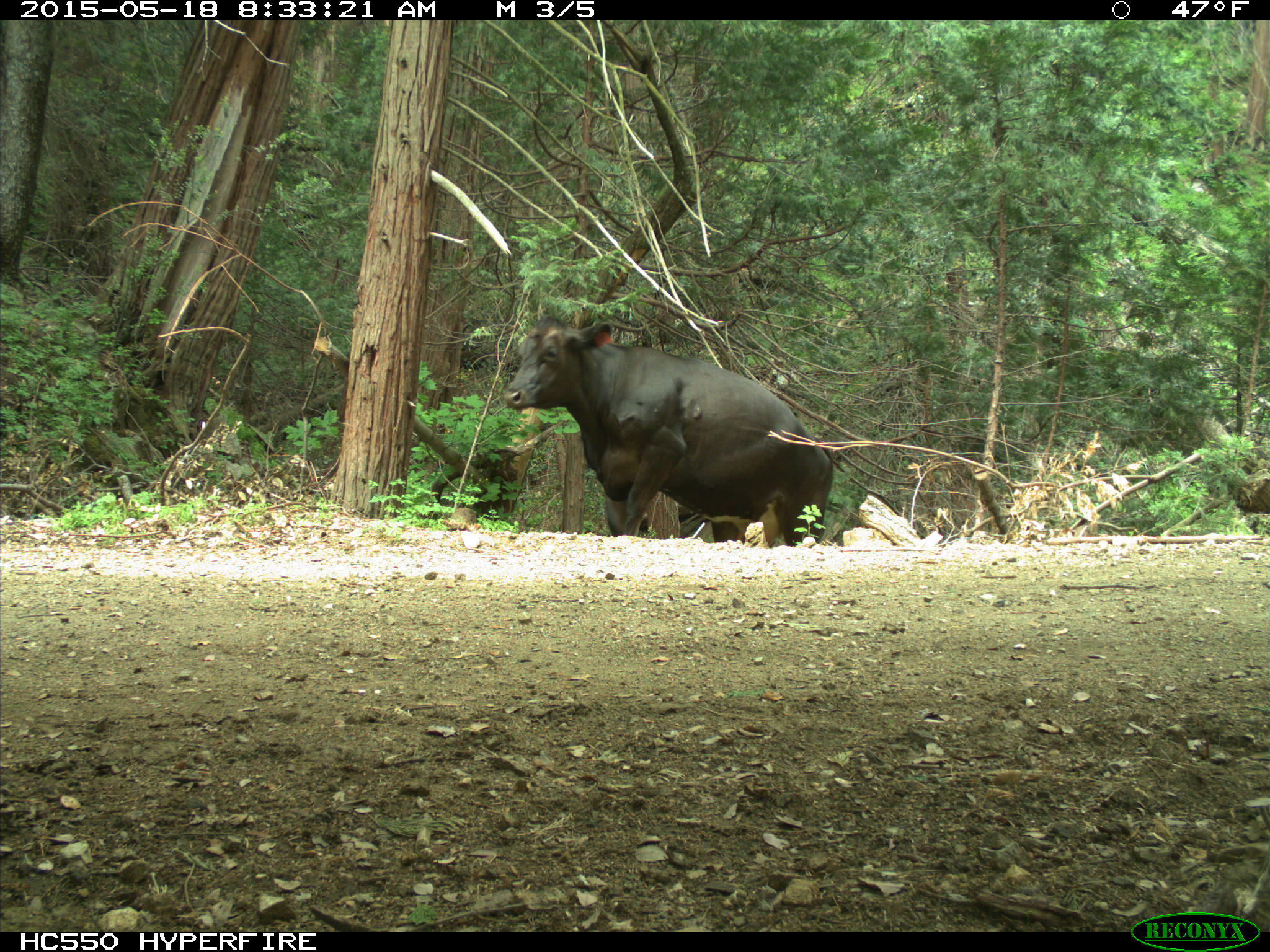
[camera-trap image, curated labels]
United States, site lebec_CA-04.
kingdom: Animalia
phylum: Chordata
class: Mammalia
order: Artiodactyla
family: Bovidae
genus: Bos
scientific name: Bos taurus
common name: domestic cow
Bos taurus (domestic cow).